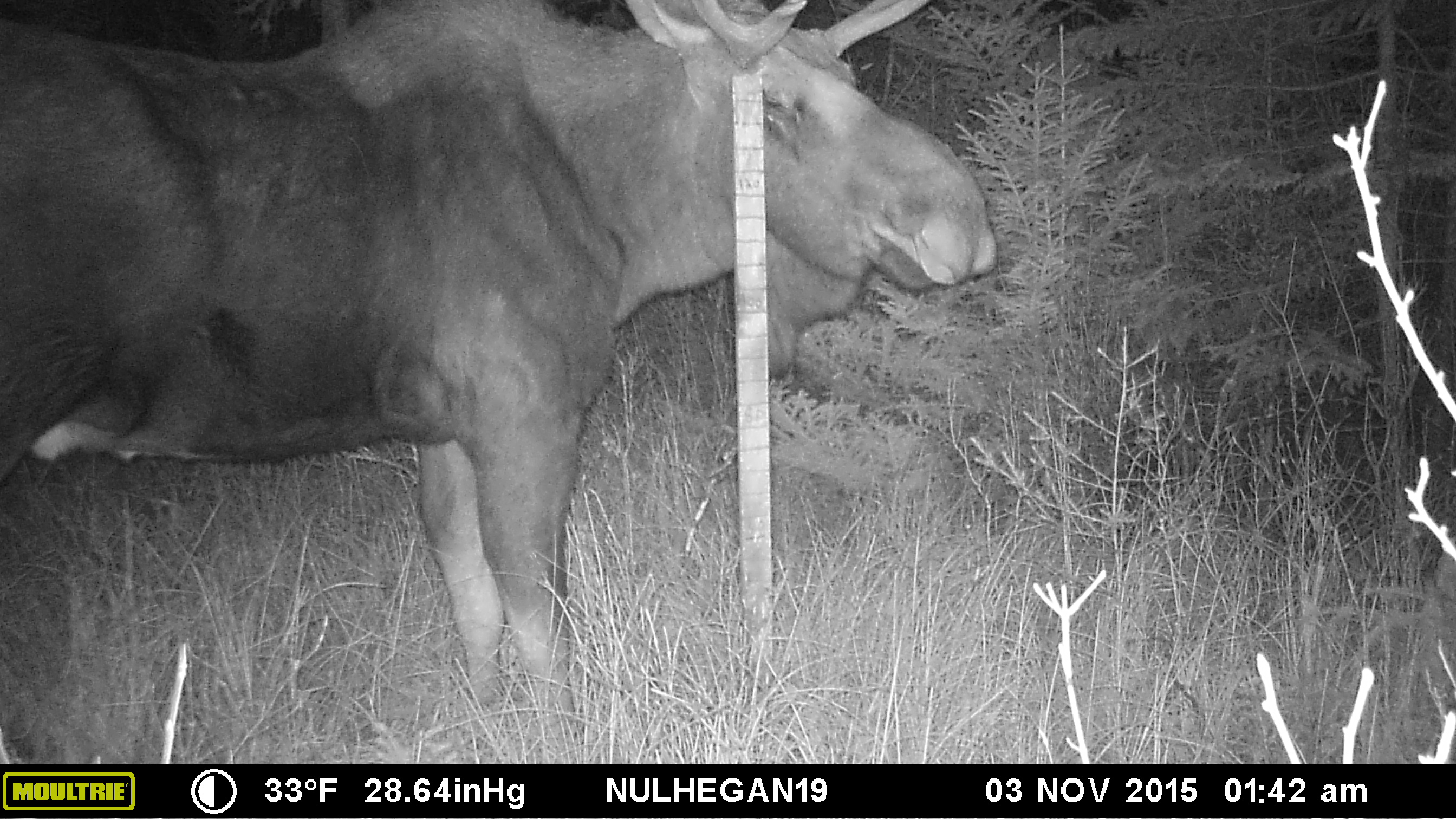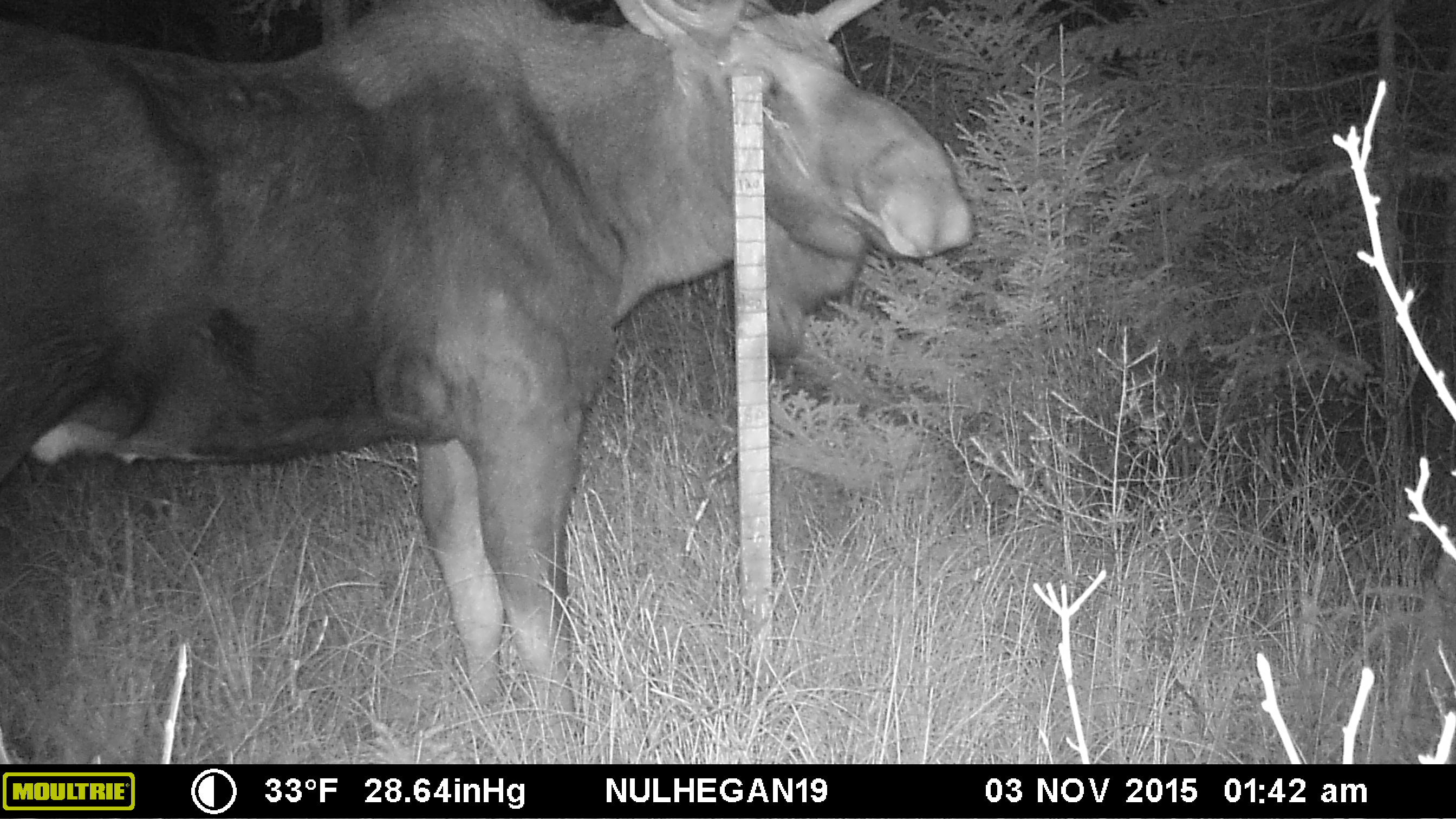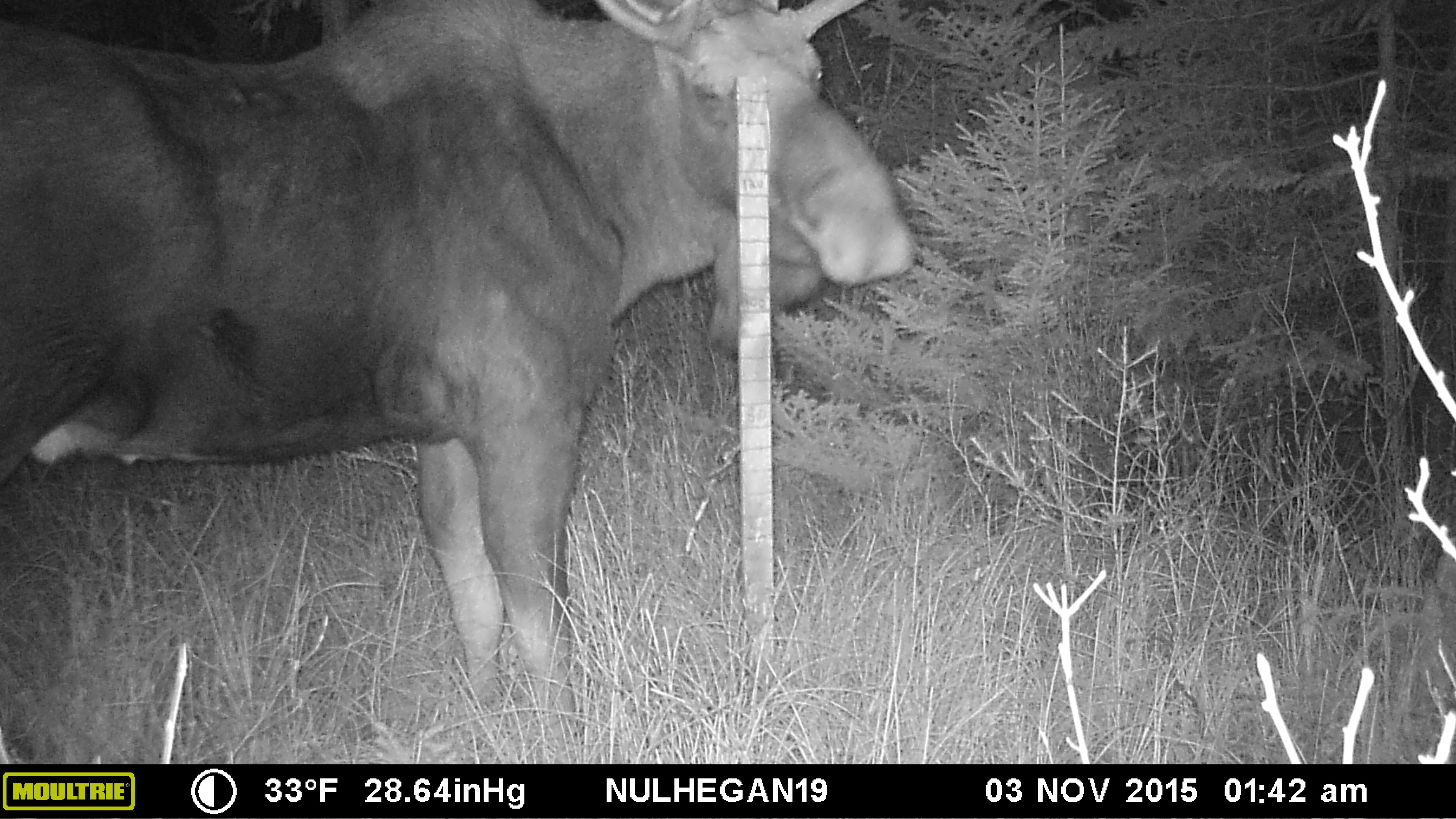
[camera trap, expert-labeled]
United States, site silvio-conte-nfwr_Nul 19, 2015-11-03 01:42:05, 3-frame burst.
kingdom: Animalia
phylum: Chordata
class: Mammalia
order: Artiodactyla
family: Cervidae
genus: Alces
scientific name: Alces alces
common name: moose